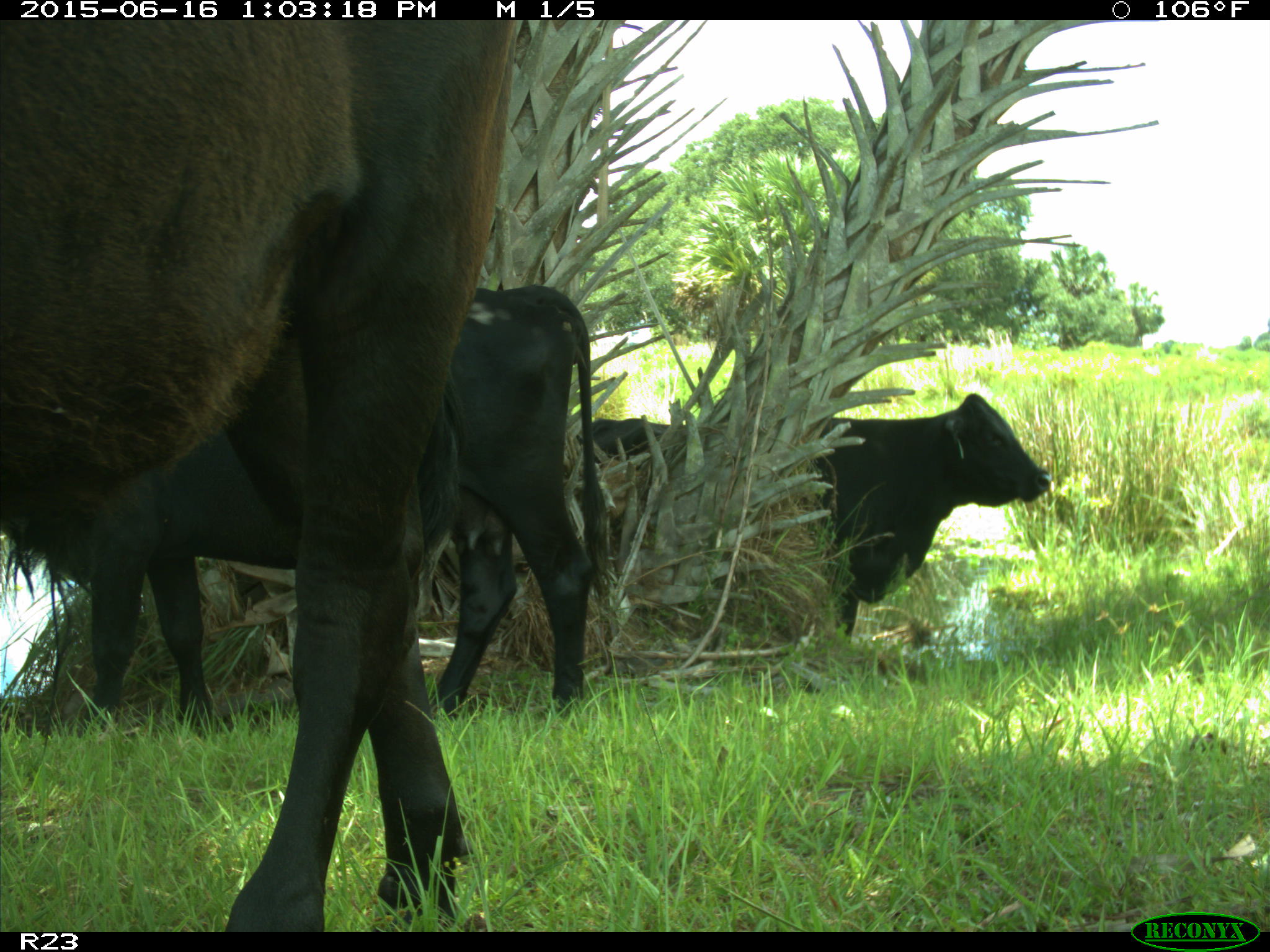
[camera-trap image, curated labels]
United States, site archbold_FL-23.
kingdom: Animalia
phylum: Chordata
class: Mammalia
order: Artiodactyla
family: Bovidae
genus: Bos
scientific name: Bos taurus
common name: domestic cow